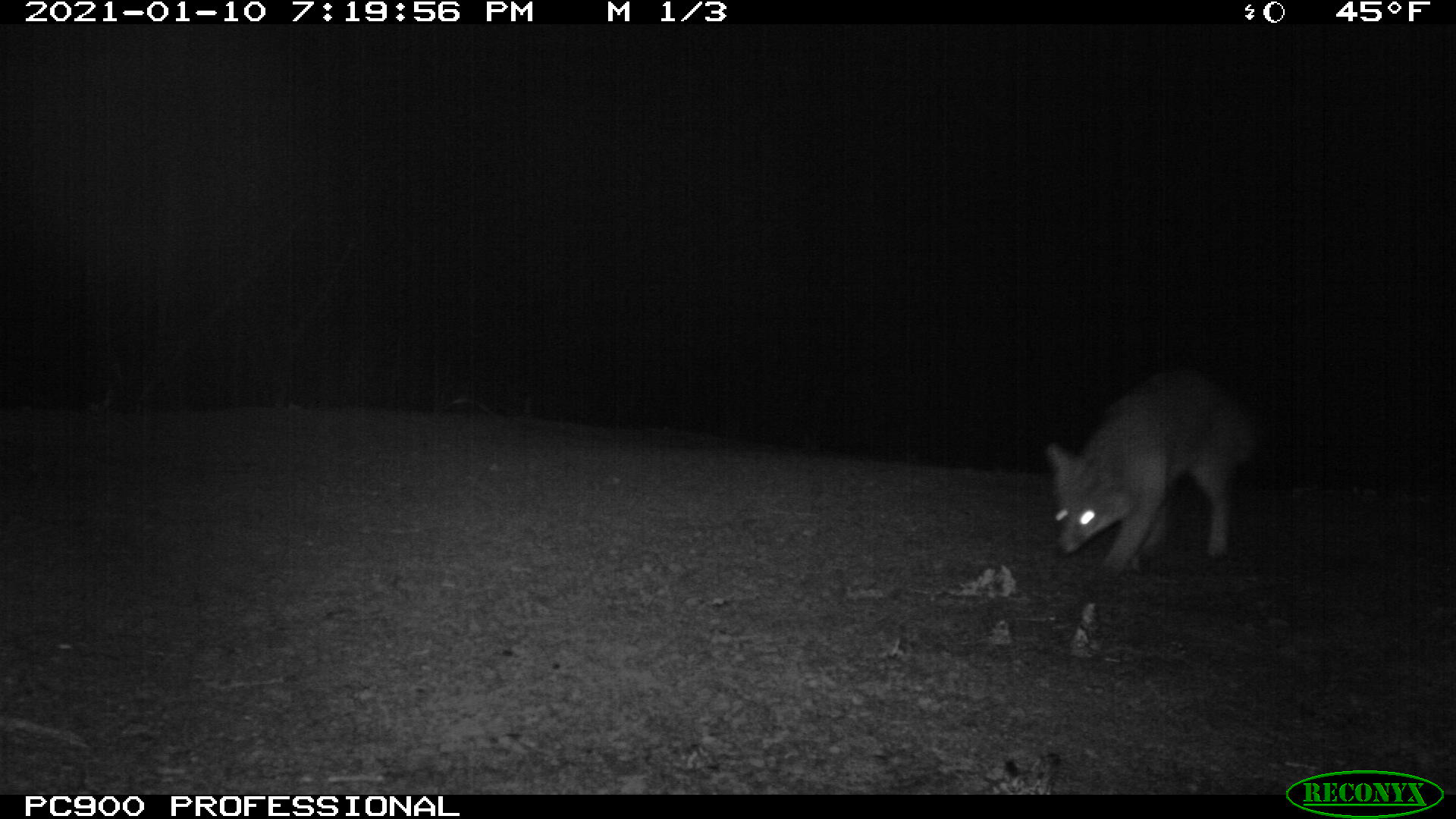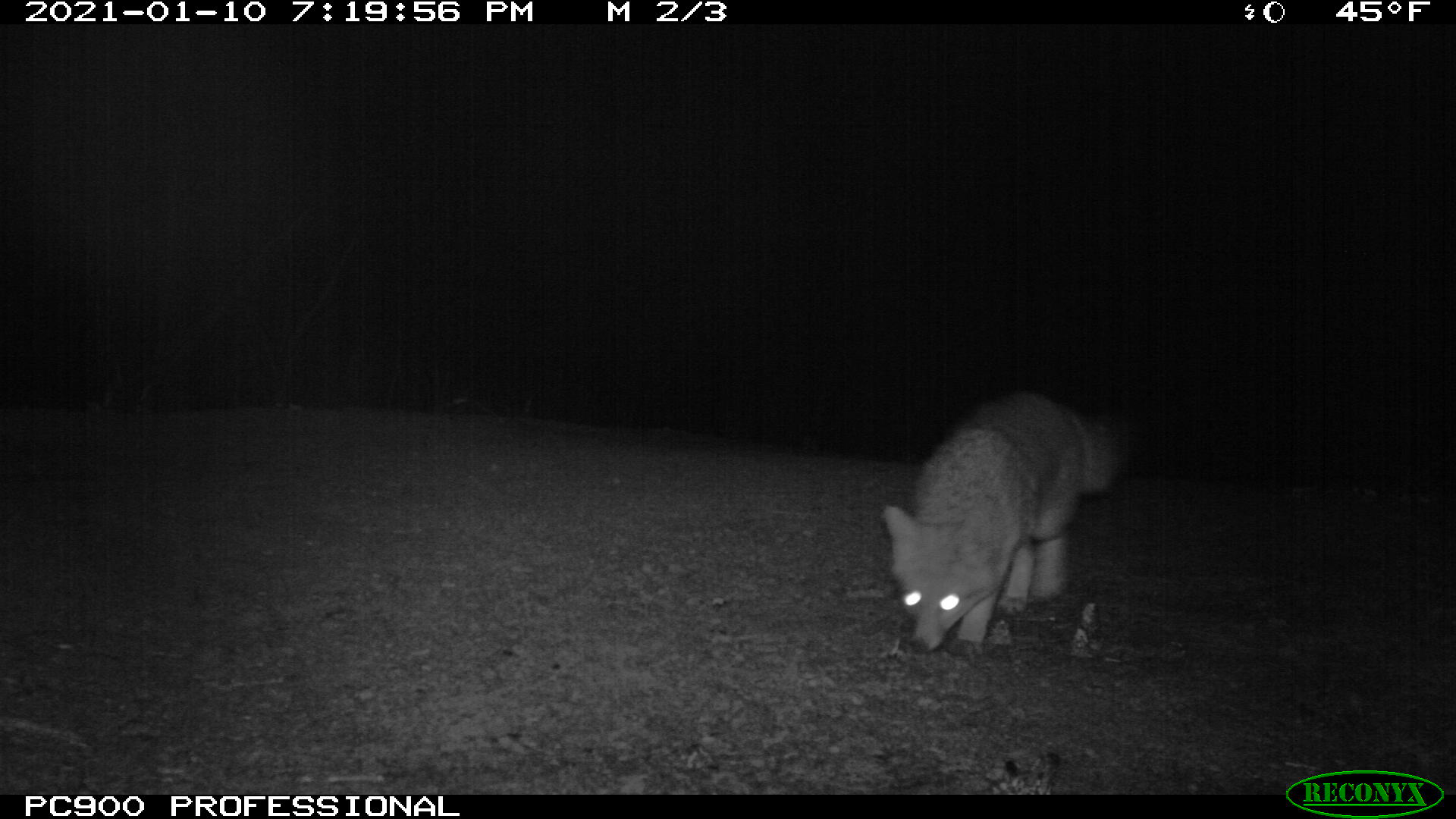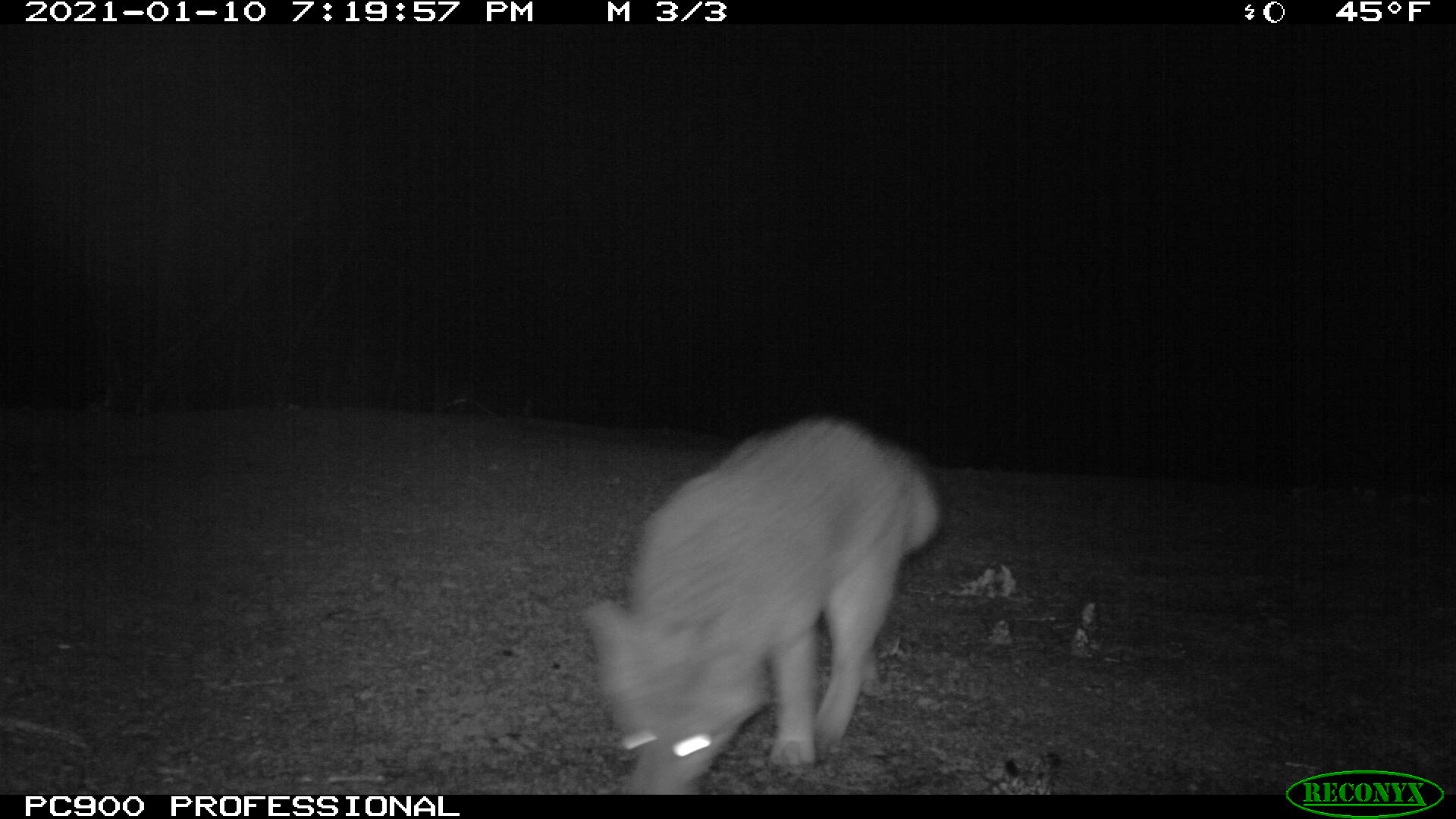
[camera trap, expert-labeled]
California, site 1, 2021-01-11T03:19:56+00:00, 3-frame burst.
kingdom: Animalia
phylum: Chordata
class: Mammalia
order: Carnivora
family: Canidae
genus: Urocyon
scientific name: Urocyon cinereoargenteus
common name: gray fox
Gray fox (Urocyon cinereoargenteus).